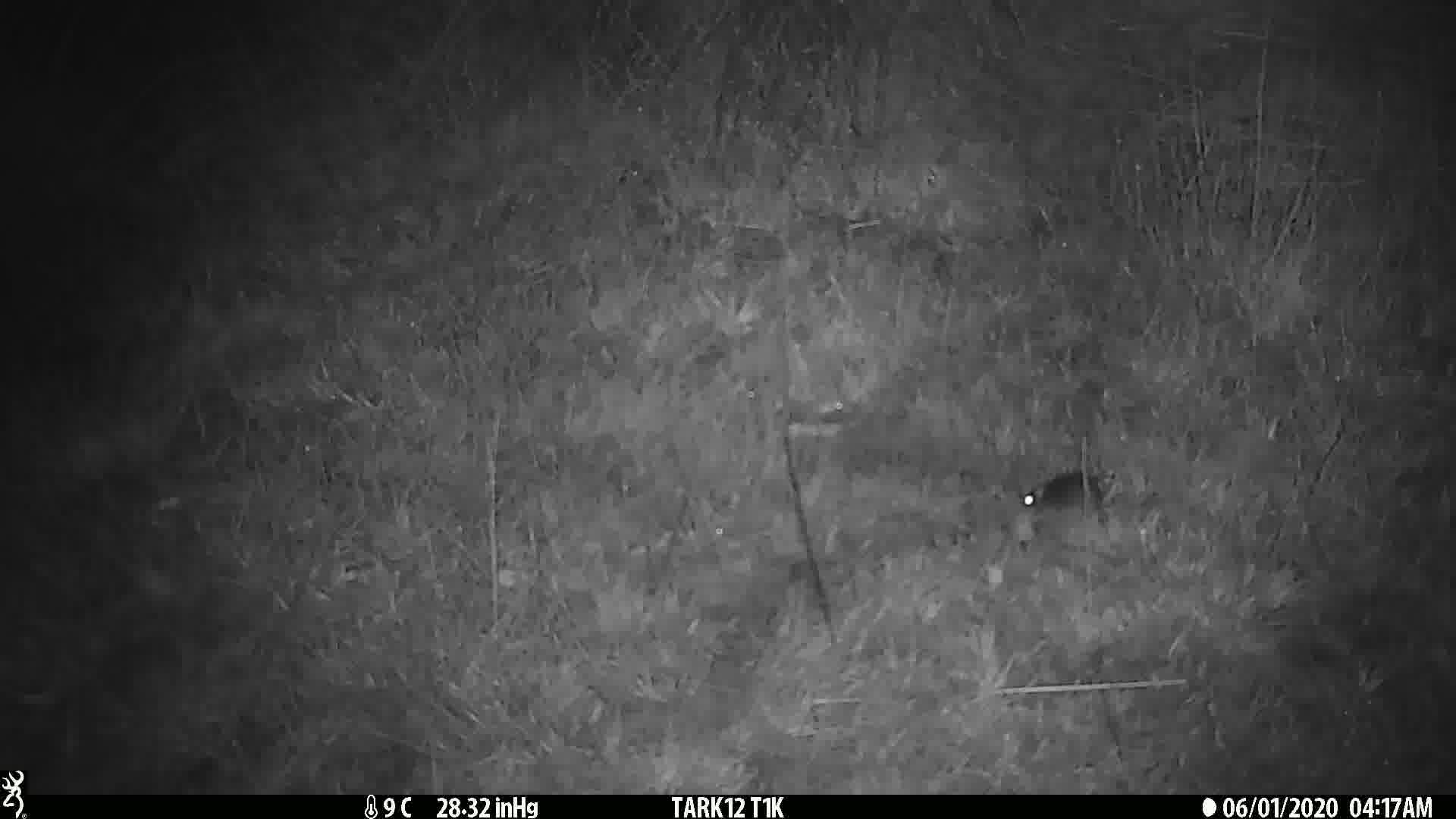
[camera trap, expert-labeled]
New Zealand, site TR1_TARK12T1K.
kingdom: Animalia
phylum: Chordata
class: Mammalia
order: Rodentia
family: Muridae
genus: Mus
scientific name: Mus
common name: mouse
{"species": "mouse (Mus)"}